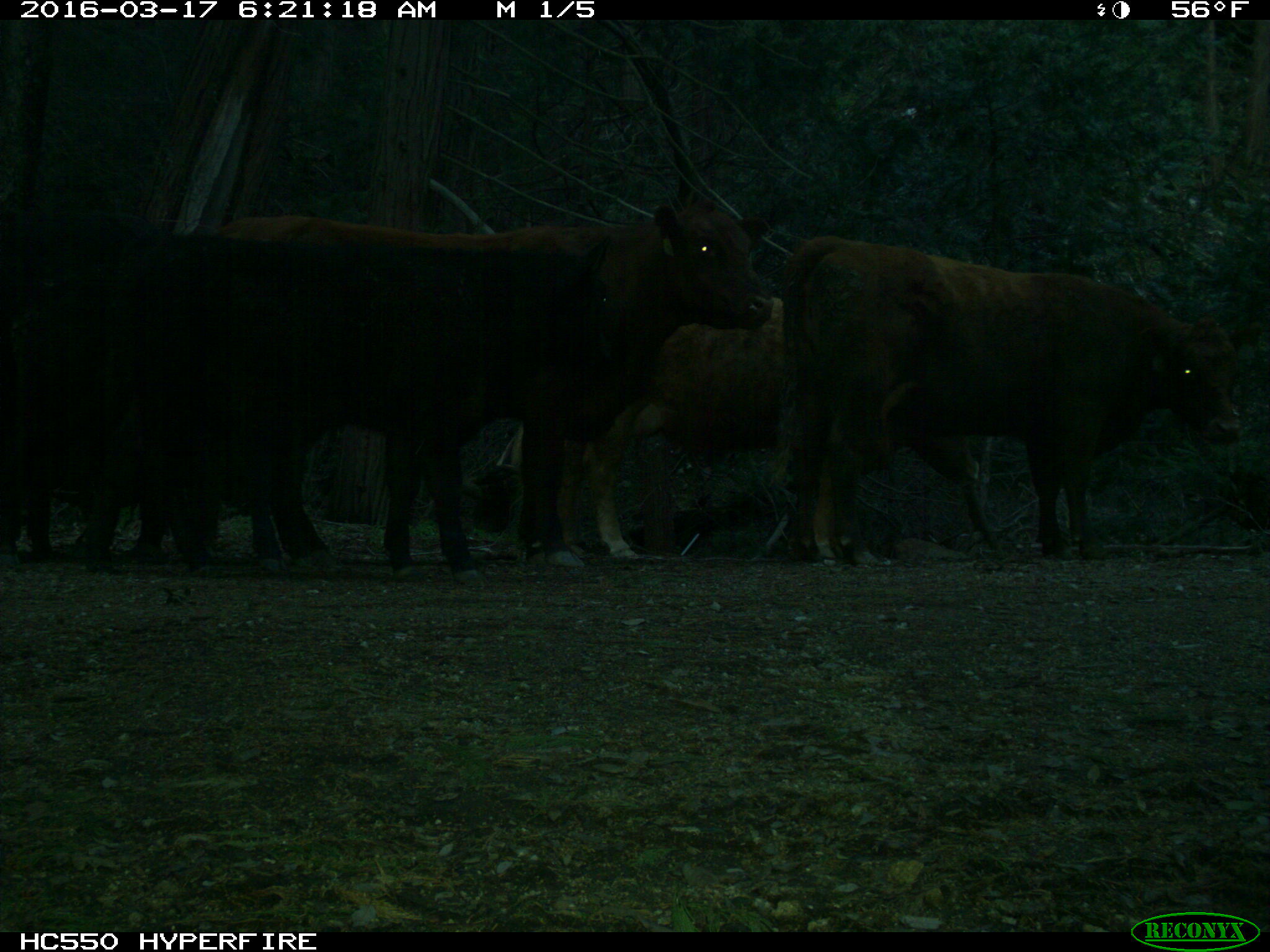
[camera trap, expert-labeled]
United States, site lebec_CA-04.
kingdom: Animalia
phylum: Chordata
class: Mammalia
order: Artiodactyla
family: Bovidae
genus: Bos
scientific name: Bos taurus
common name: domestic cow